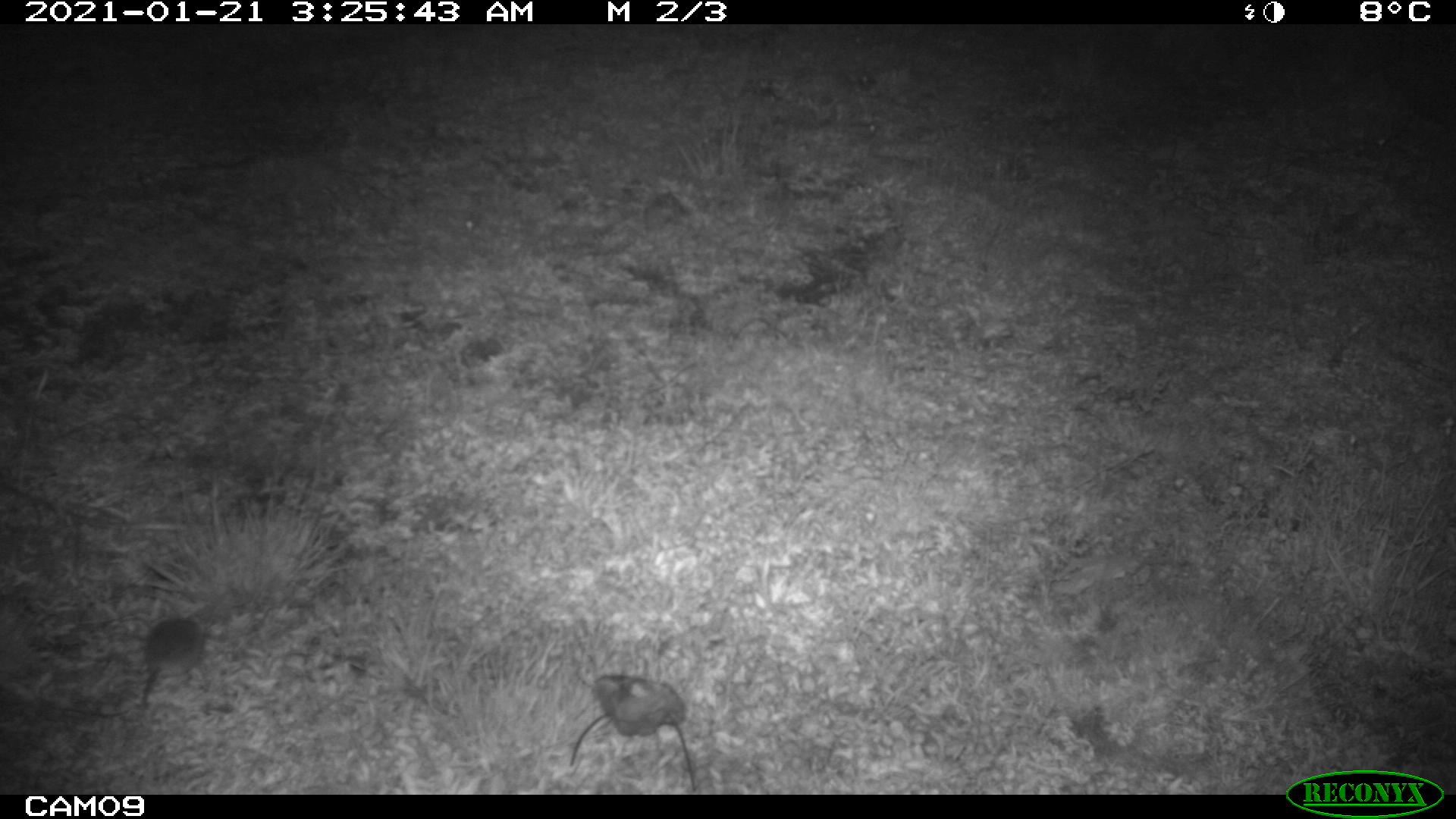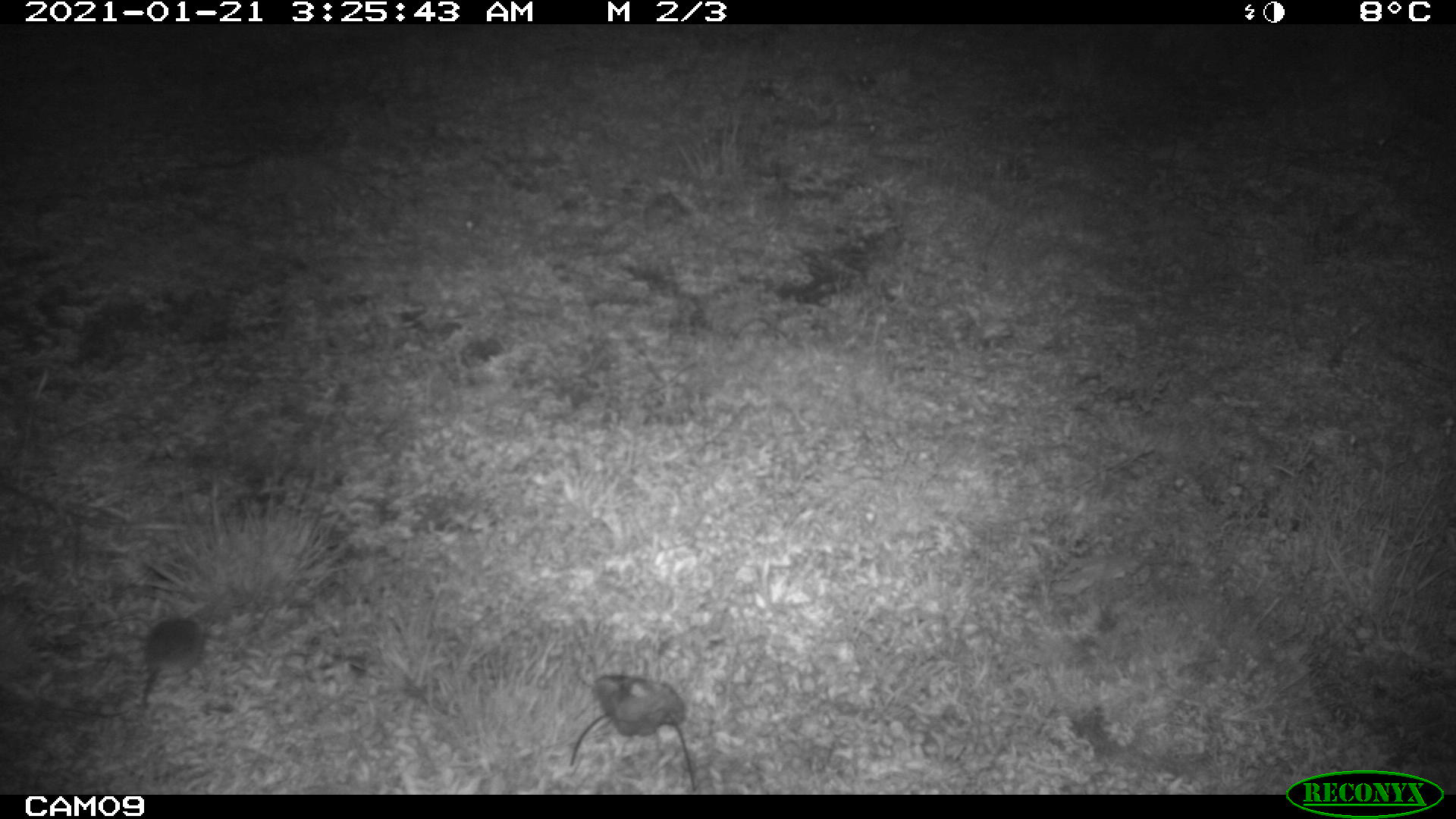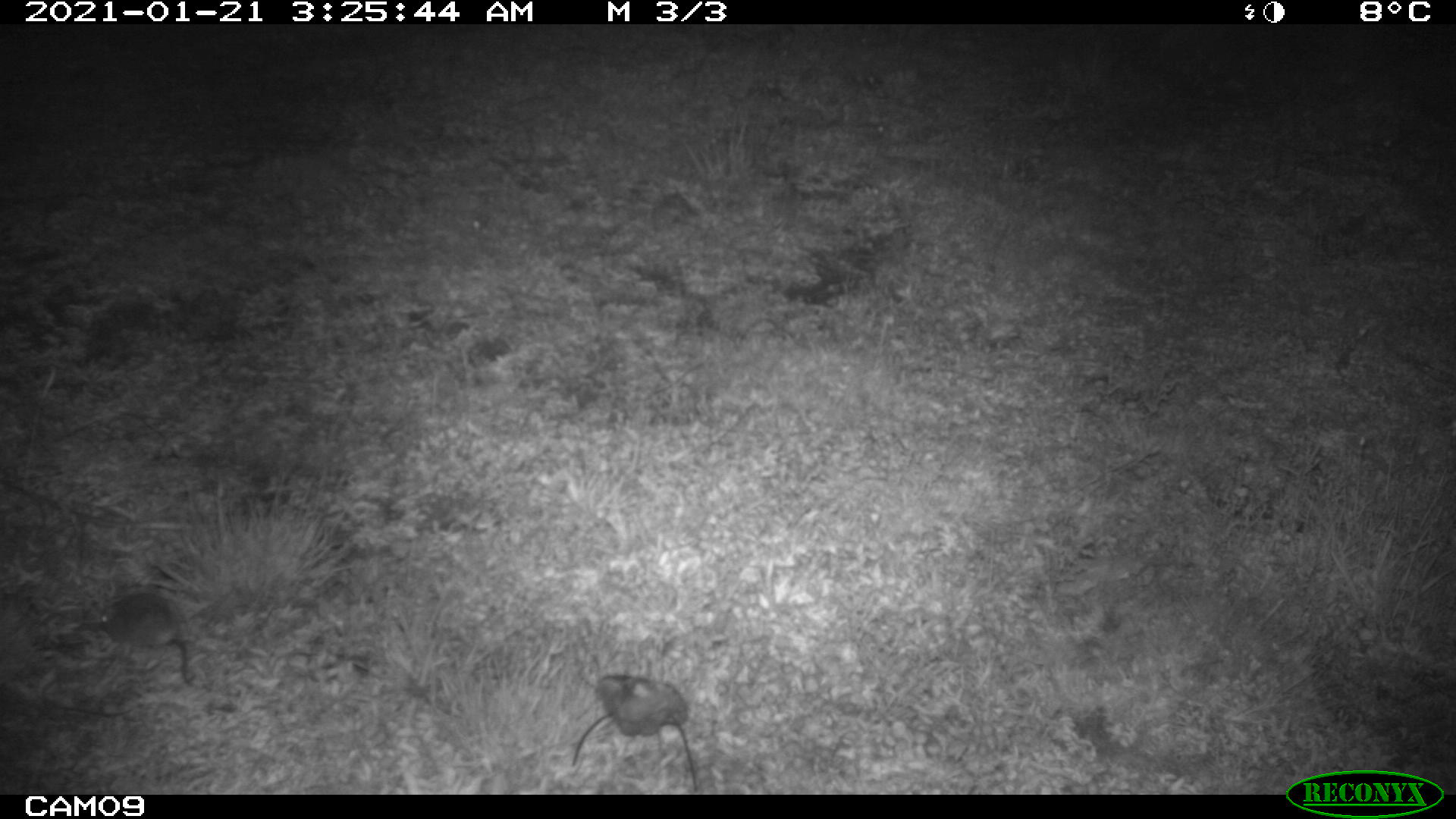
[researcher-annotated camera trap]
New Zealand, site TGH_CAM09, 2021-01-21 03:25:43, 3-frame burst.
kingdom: Animalia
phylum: Chordata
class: Mammalia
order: Rodentia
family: Muridae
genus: Mus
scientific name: Mus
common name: mouse